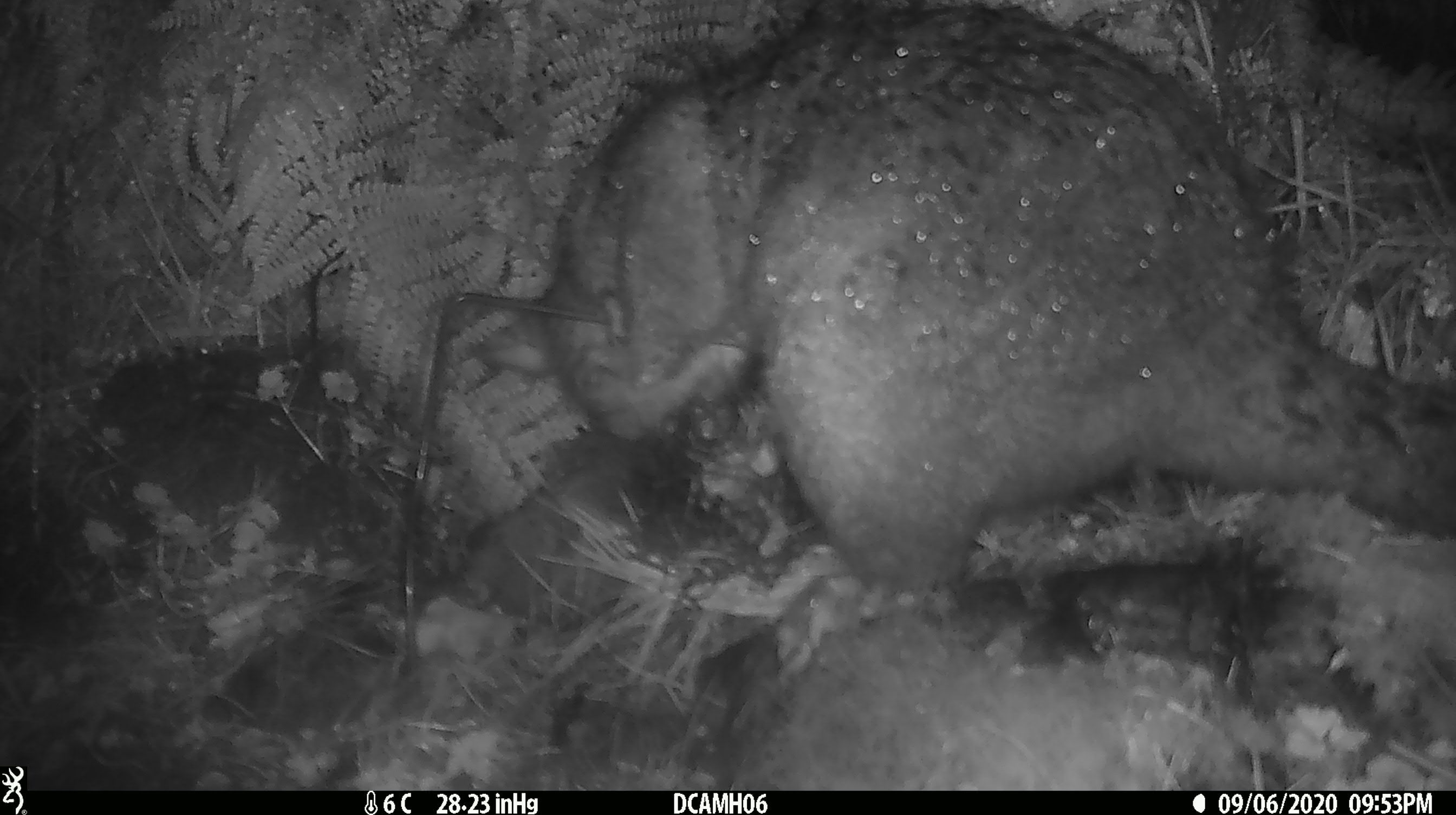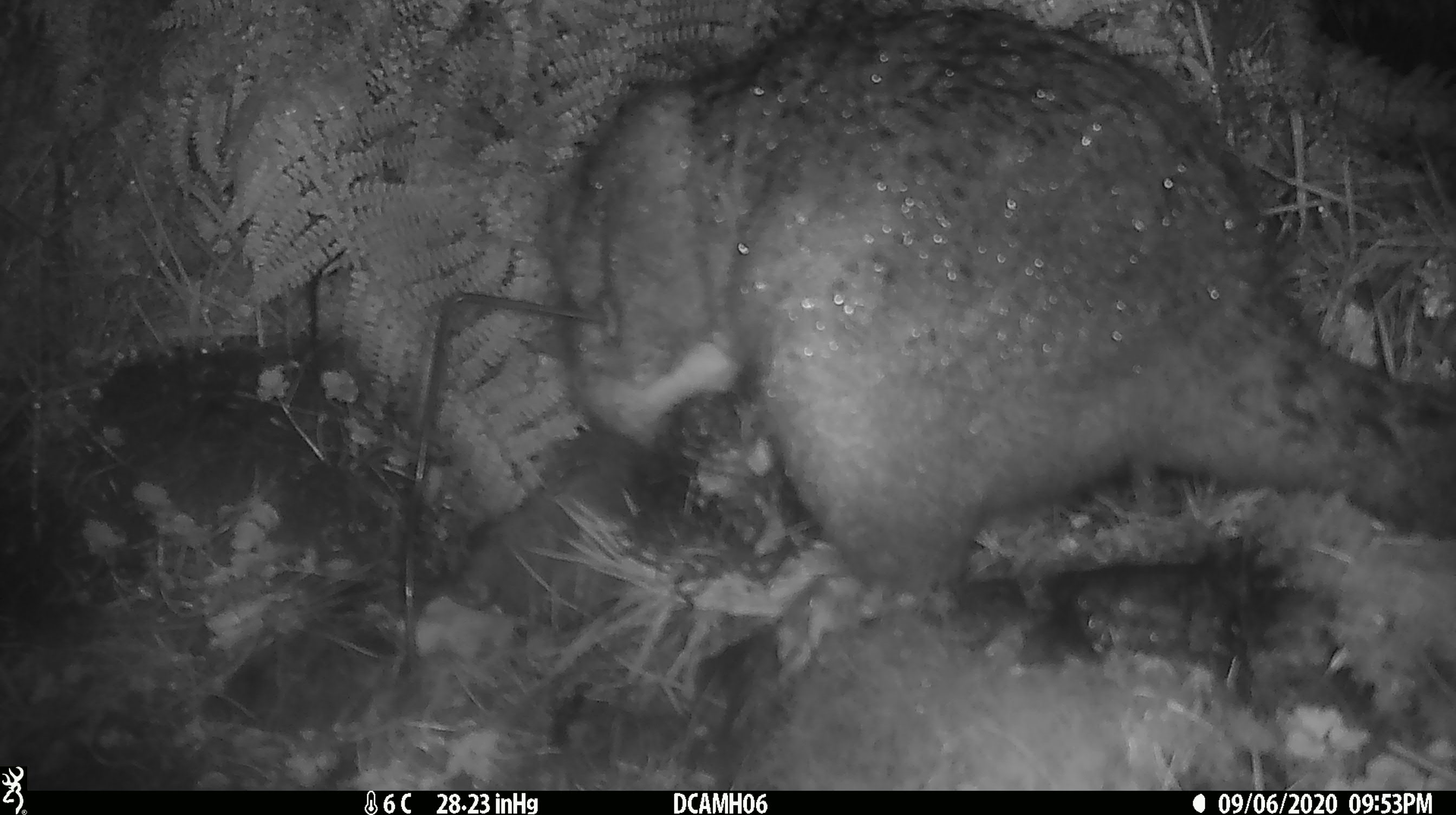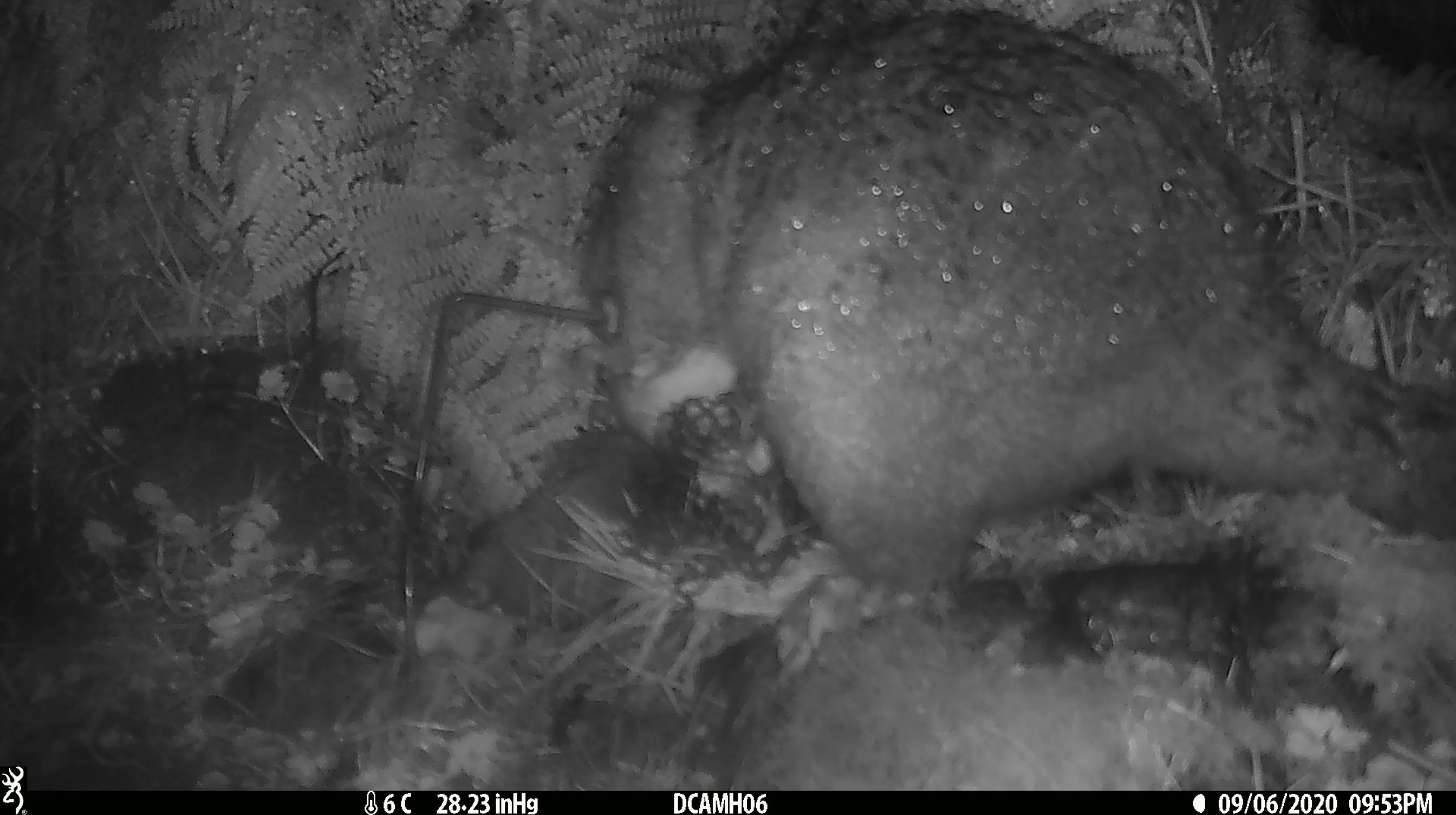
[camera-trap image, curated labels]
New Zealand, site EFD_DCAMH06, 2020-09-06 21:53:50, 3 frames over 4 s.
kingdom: Animalia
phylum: Chordata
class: Mammalia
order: Diprotodontia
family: Phalangeridae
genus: Trichosurus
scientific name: Trichosurus vulpecula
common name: common brushtail possum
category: possum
Possum (common brushtail possum) (Trichosurus vulpecula).